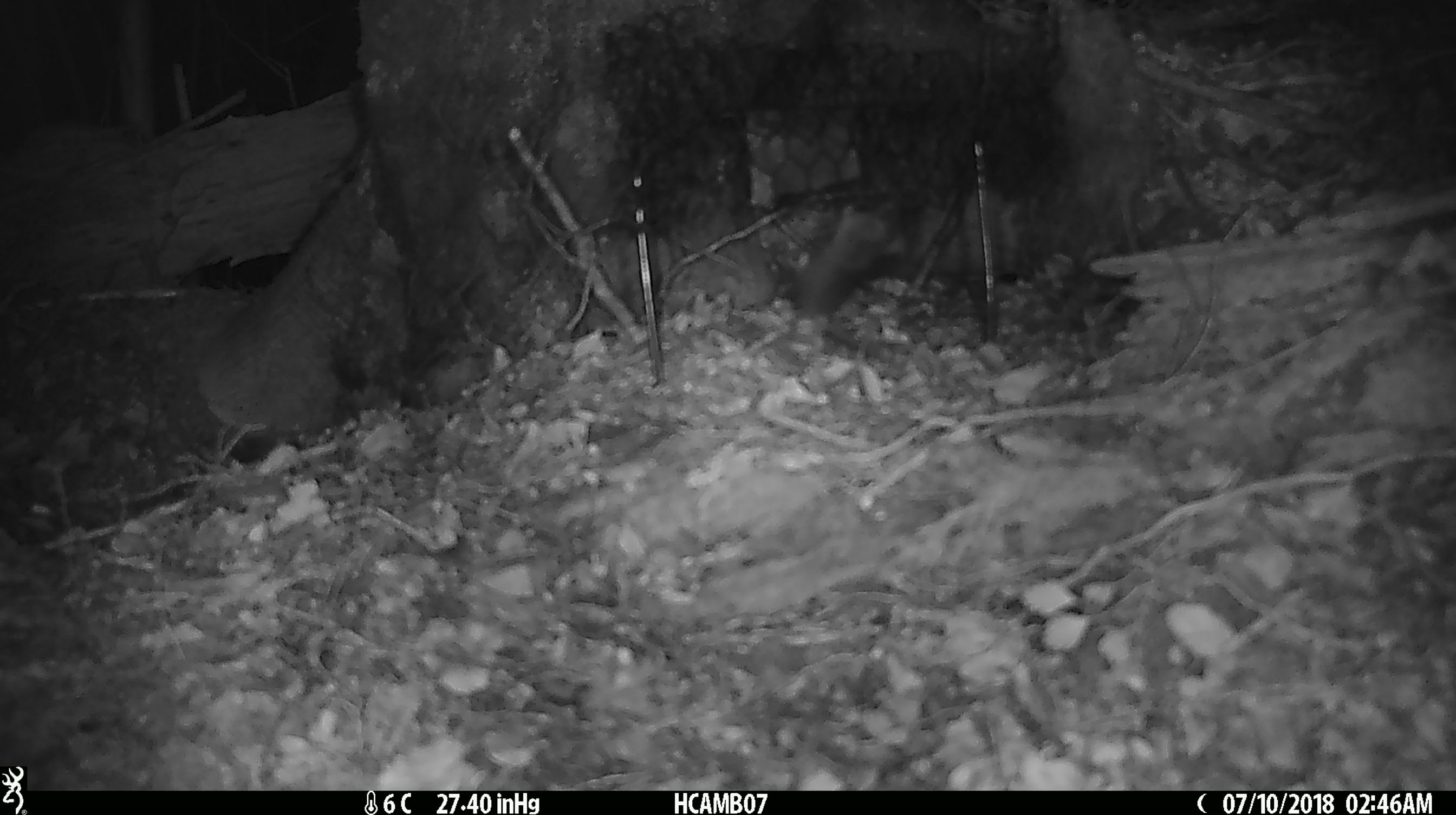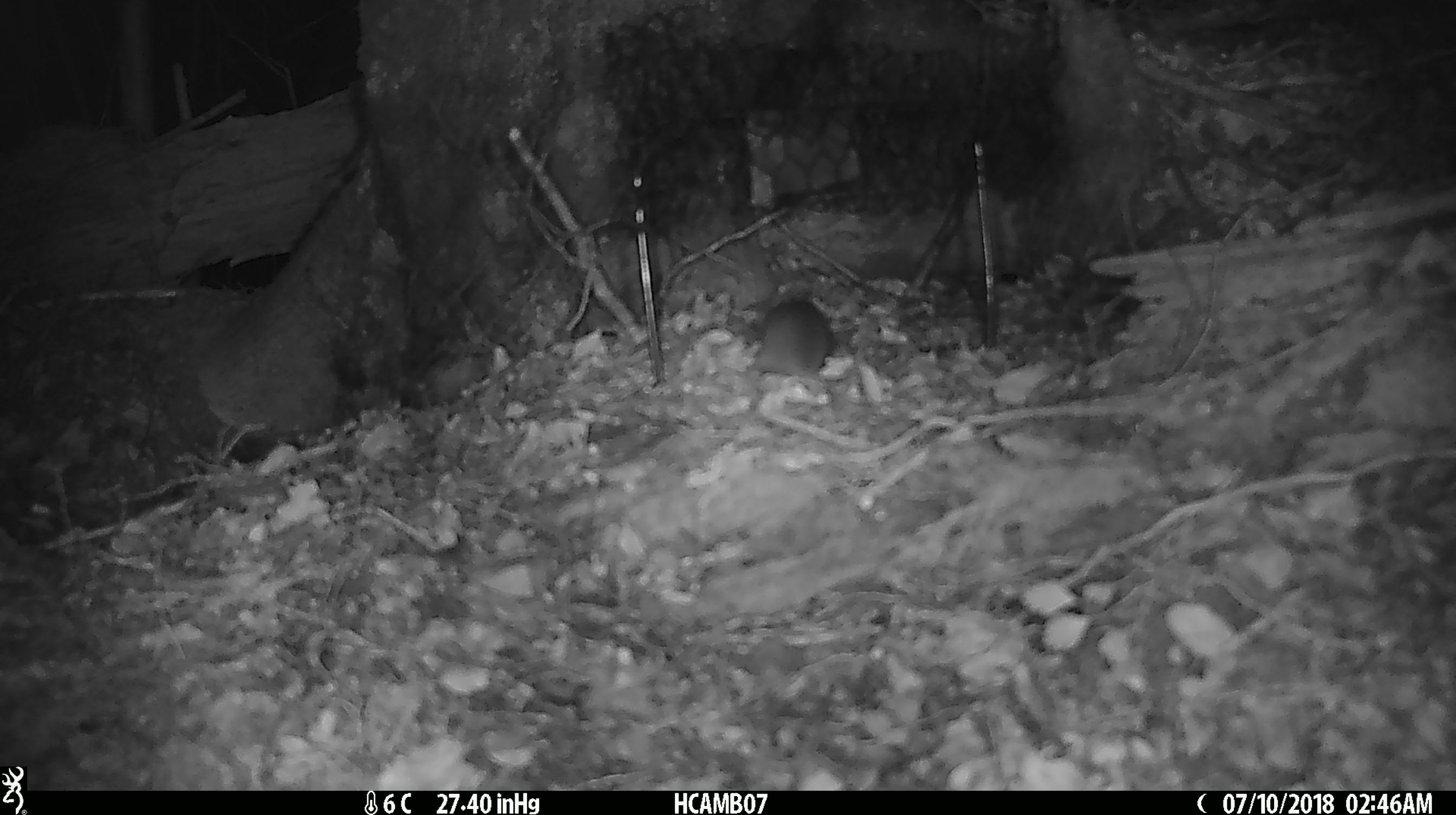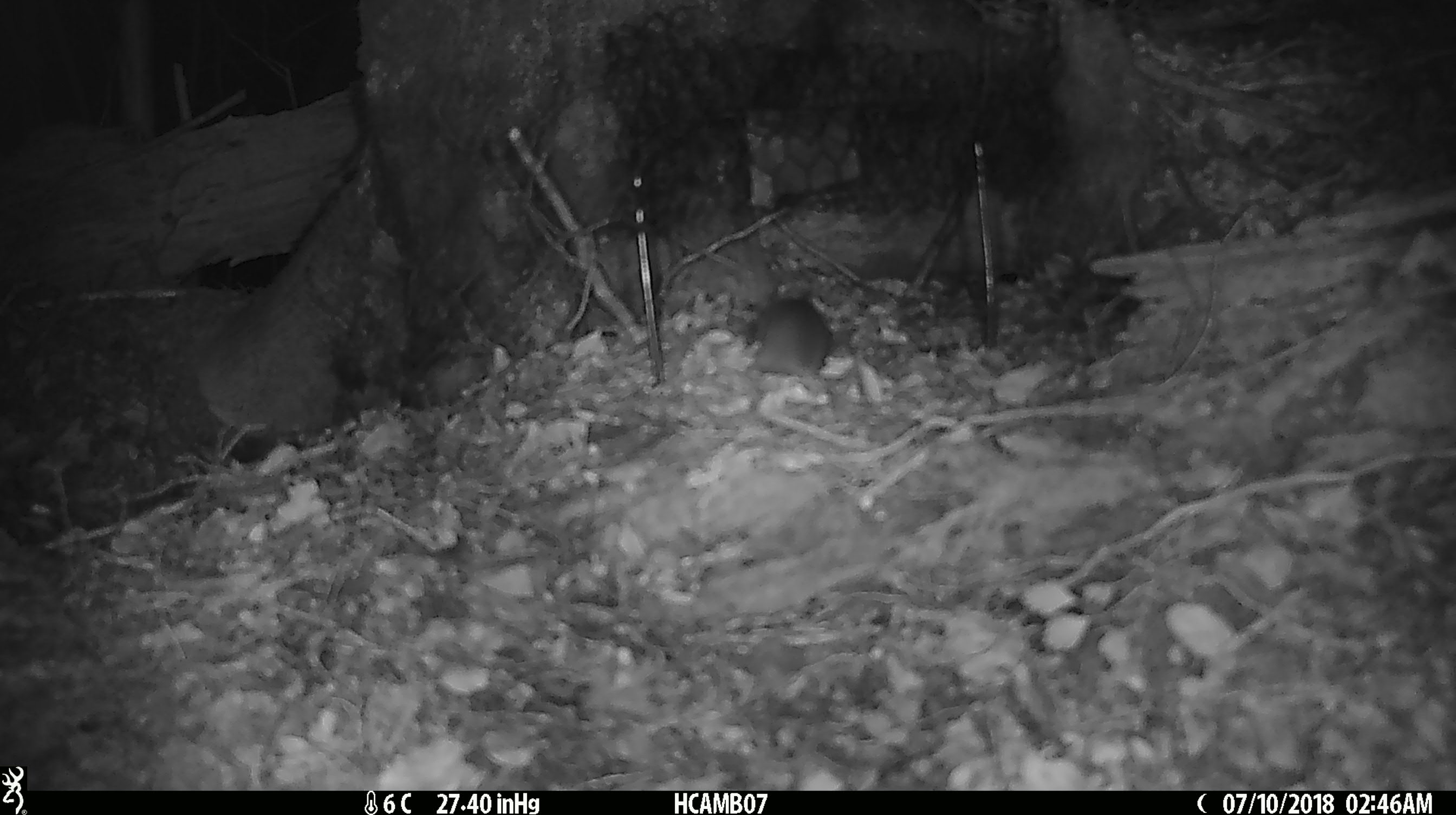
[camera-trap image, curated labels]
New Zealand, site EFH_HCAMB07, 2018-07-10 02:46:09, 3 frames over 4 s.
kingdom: Animalia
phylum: Chordata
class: Mammalia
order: Rodentia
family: Muridae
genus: Mus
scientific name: Mus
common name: mouse